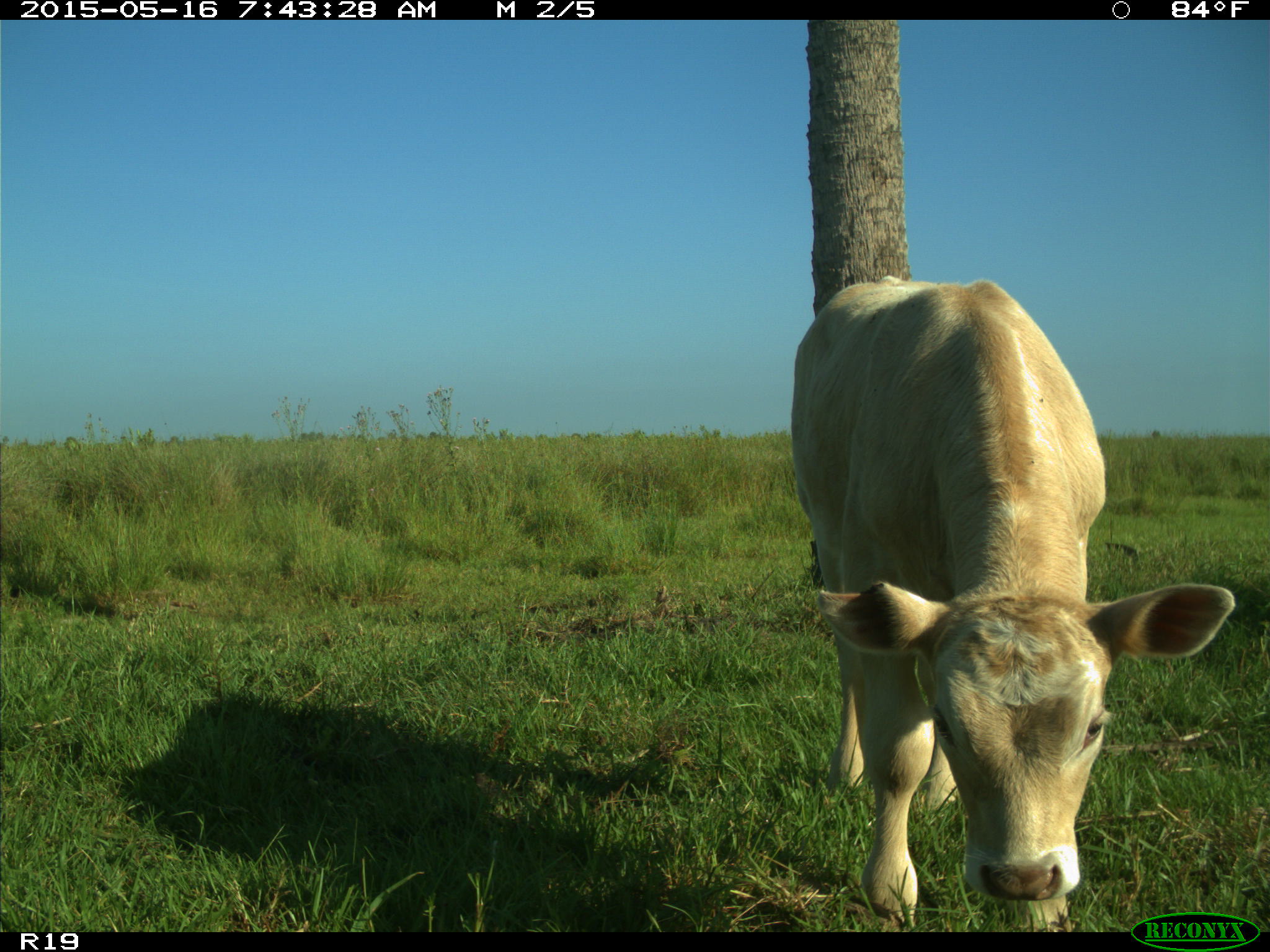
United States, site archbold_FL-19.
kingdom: Animalia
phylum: Chordata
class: Mammalia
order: Artiodactyla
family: Bovidae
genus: Bos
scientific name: Bos taurus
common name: domestic cow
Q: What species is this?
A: Bos taurus (domestic cow).